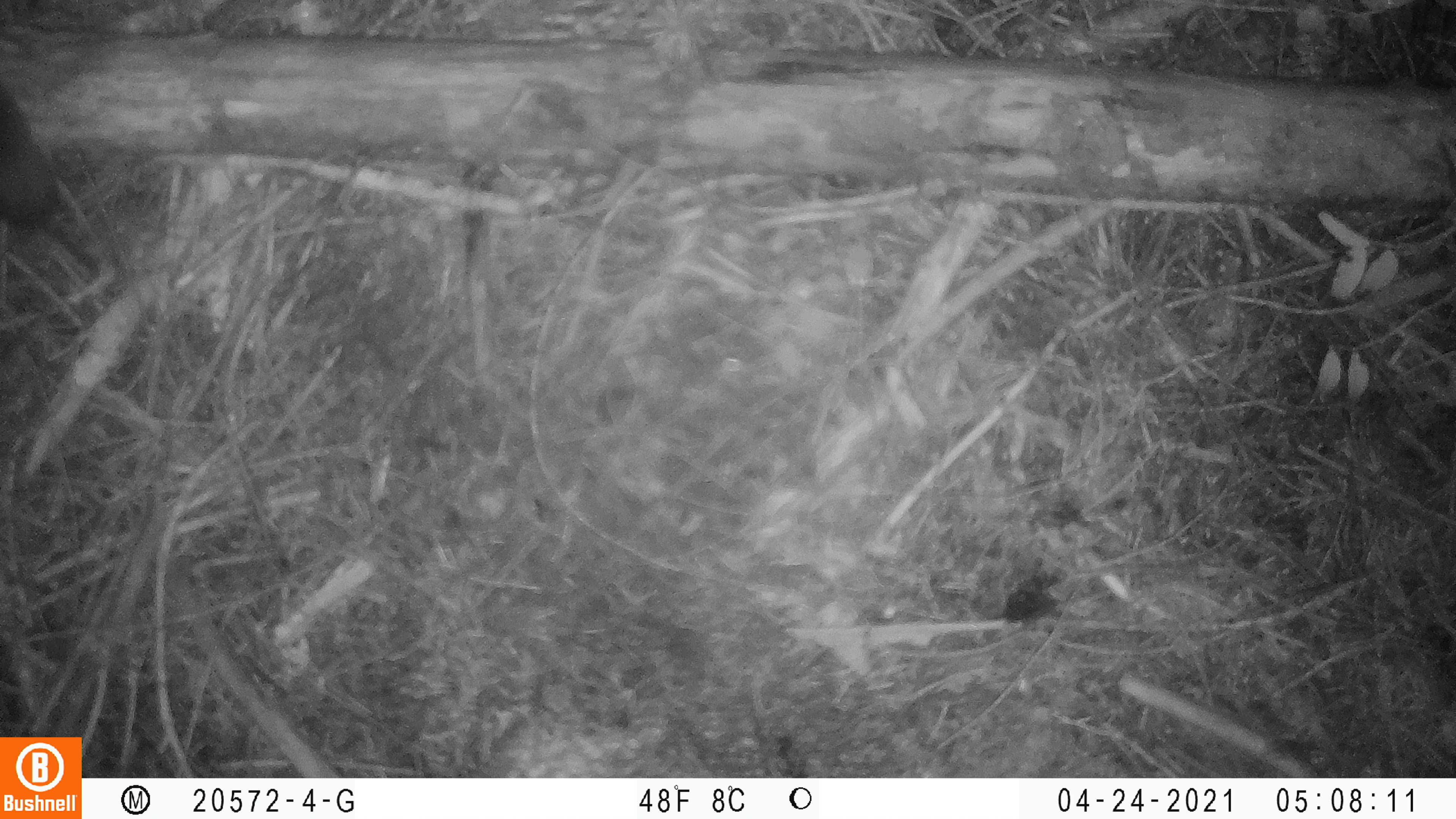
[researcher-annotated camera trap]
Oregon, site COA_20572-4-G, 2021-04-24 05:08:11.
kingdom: Animalia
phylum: Chordata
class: Mammalia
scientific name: Mammalia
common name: small mammal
Small mammal (Mammalia).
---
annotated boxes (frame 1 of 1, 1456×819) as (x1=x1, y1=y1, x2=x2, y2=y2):
small mammal: (x1=3, y1=81, x2=104, y2=284)